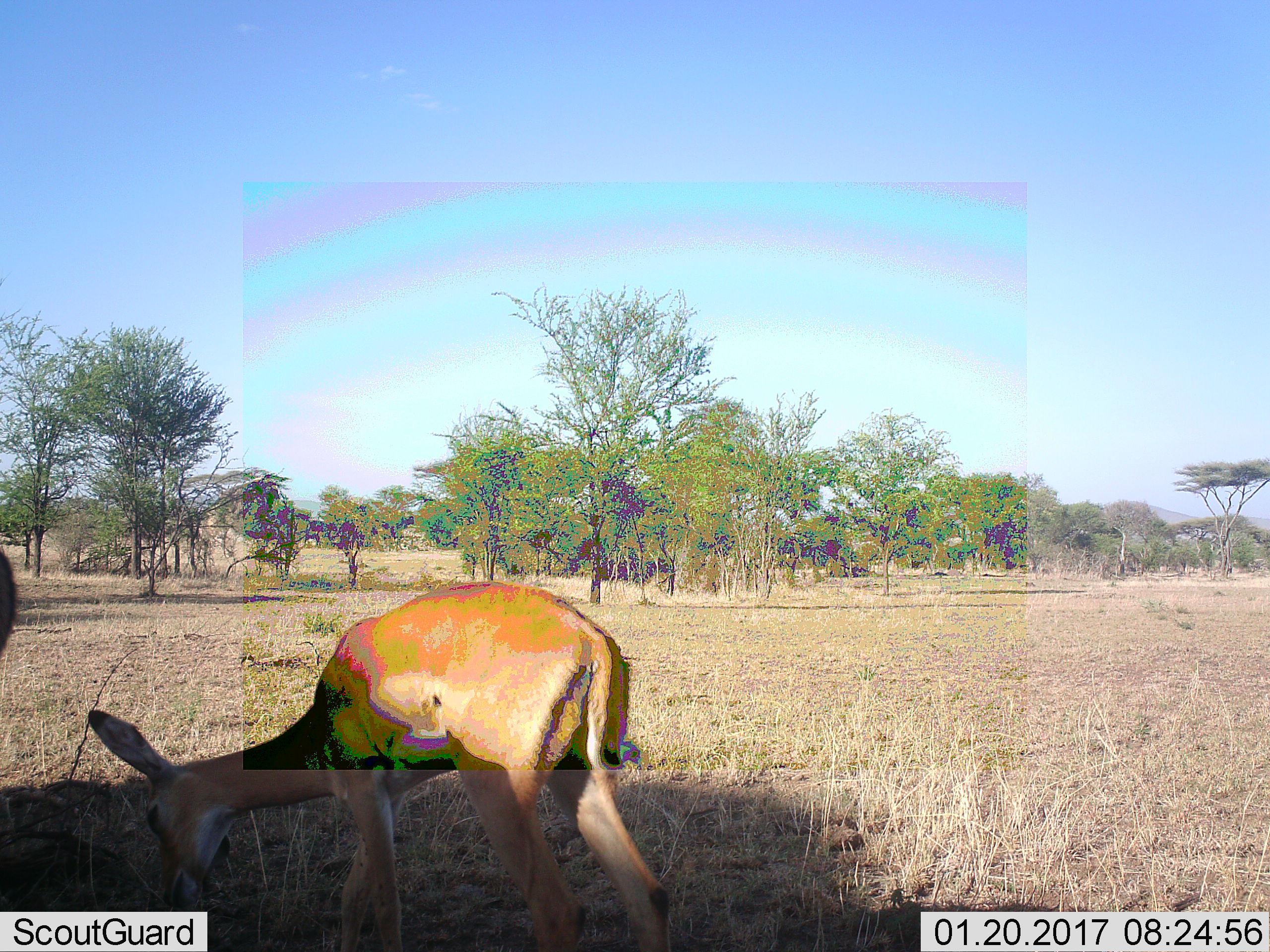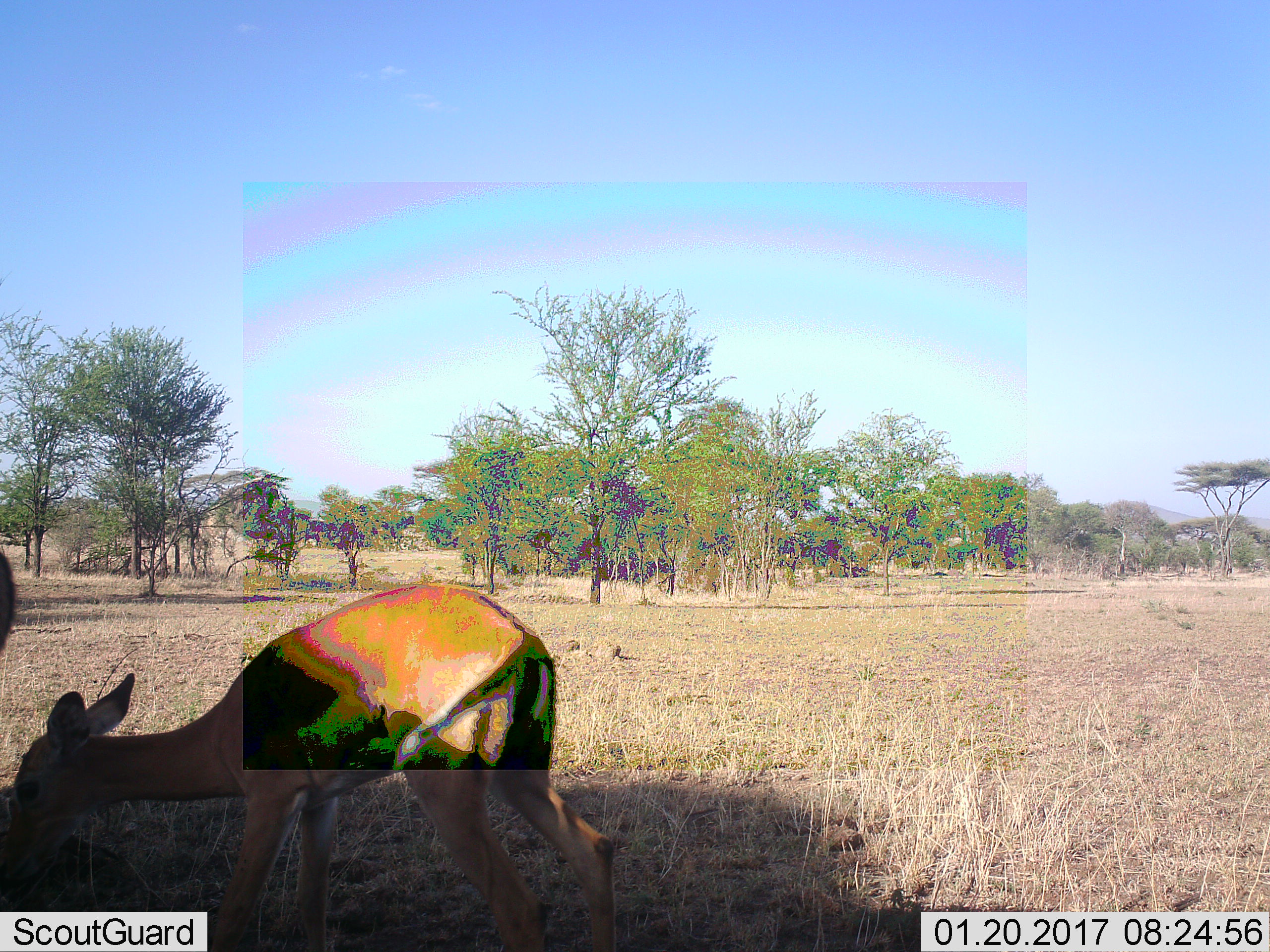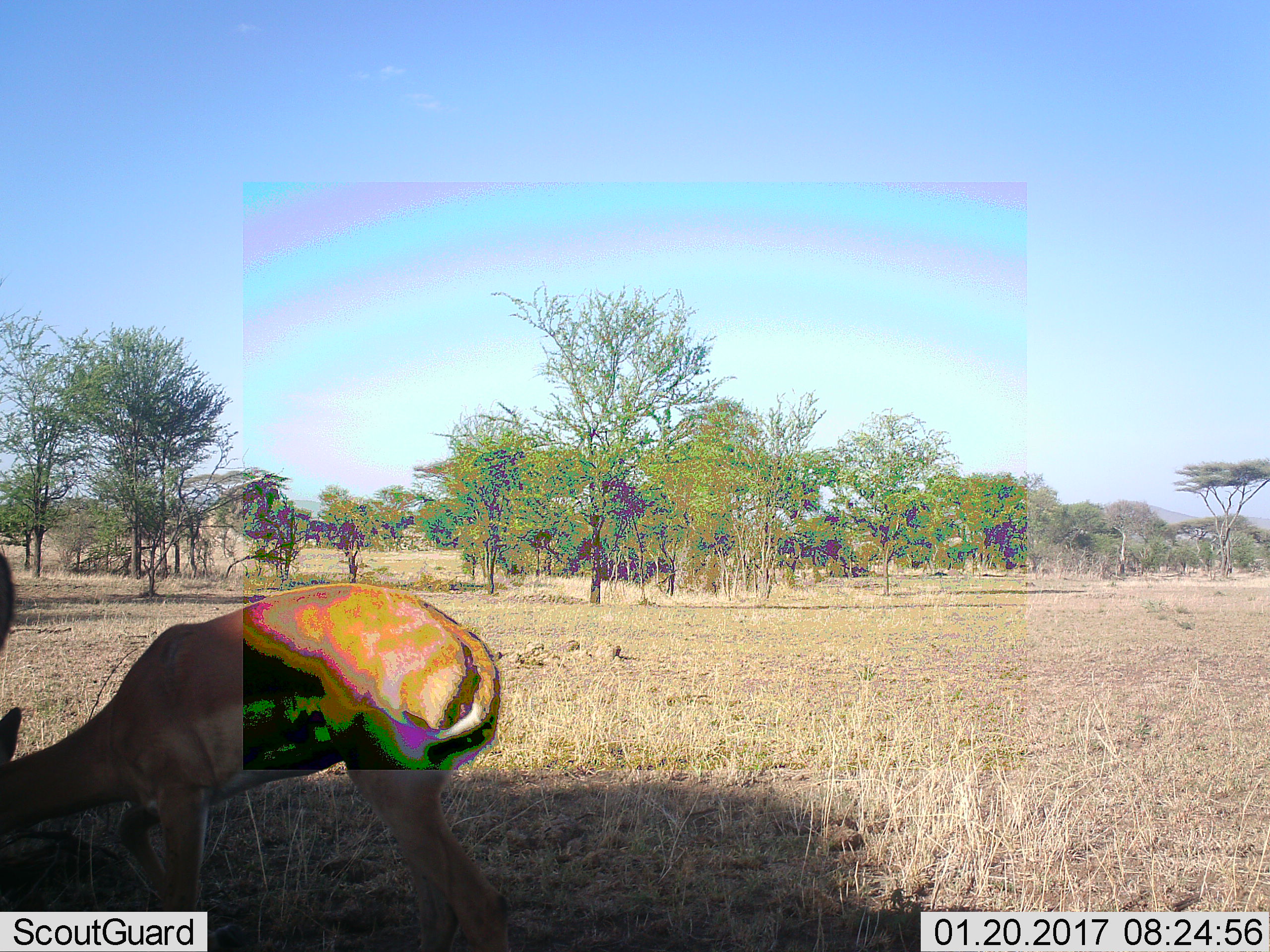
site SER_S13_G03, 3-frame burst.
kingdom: Animalia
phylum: Chordata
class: Mammalia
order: Artiodactyla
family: Bovidae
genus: Aepyceros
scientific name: Aepyceros melampus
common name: impala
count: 2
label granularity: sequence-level